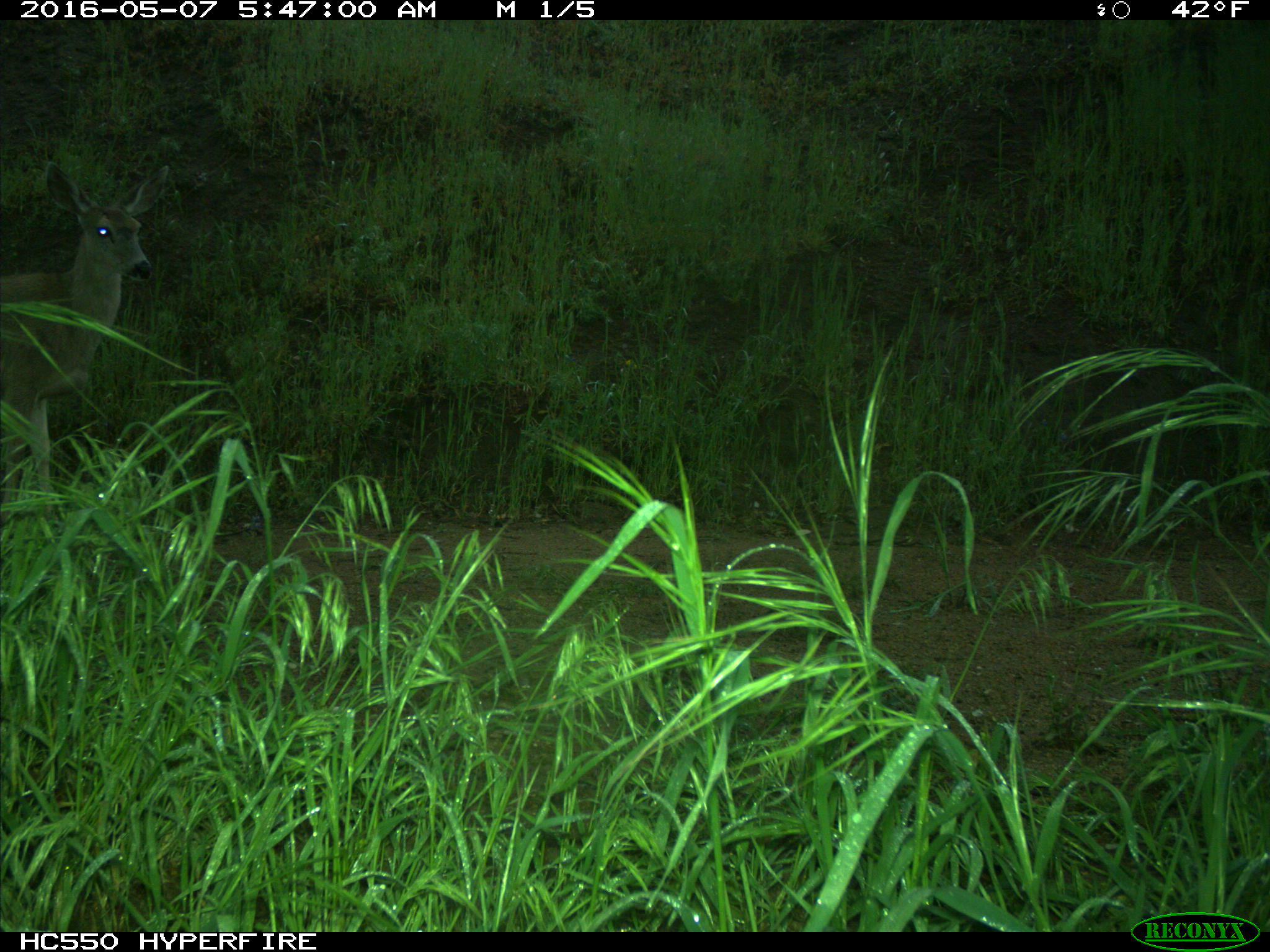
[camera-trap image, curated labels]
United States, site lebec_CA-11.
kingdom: Animalia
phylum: Chordata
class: Mammalia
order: Artiodactyla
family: Cervidae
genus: Odocoileus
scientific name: Odocoileus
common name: deer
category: unidentified deer